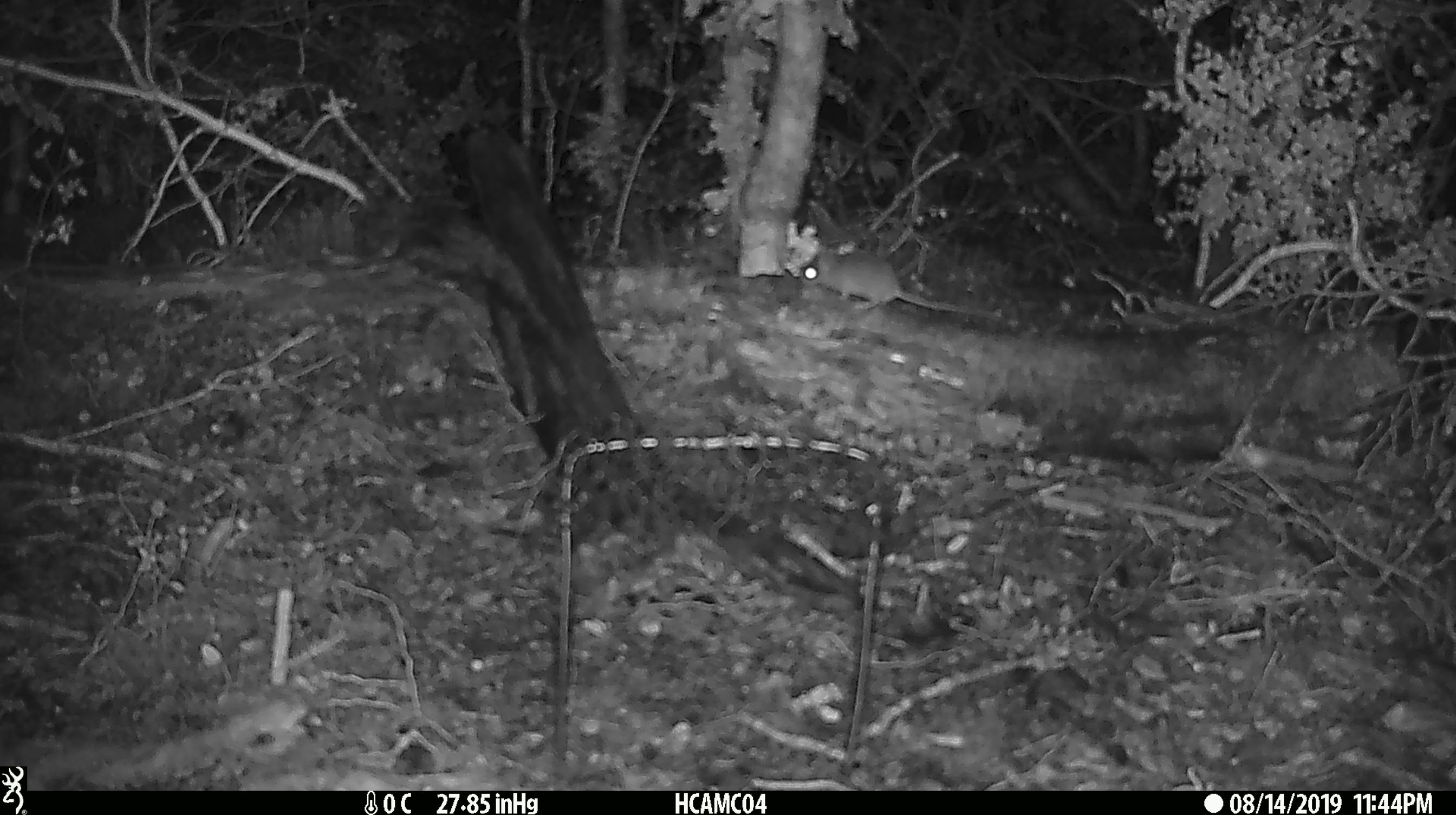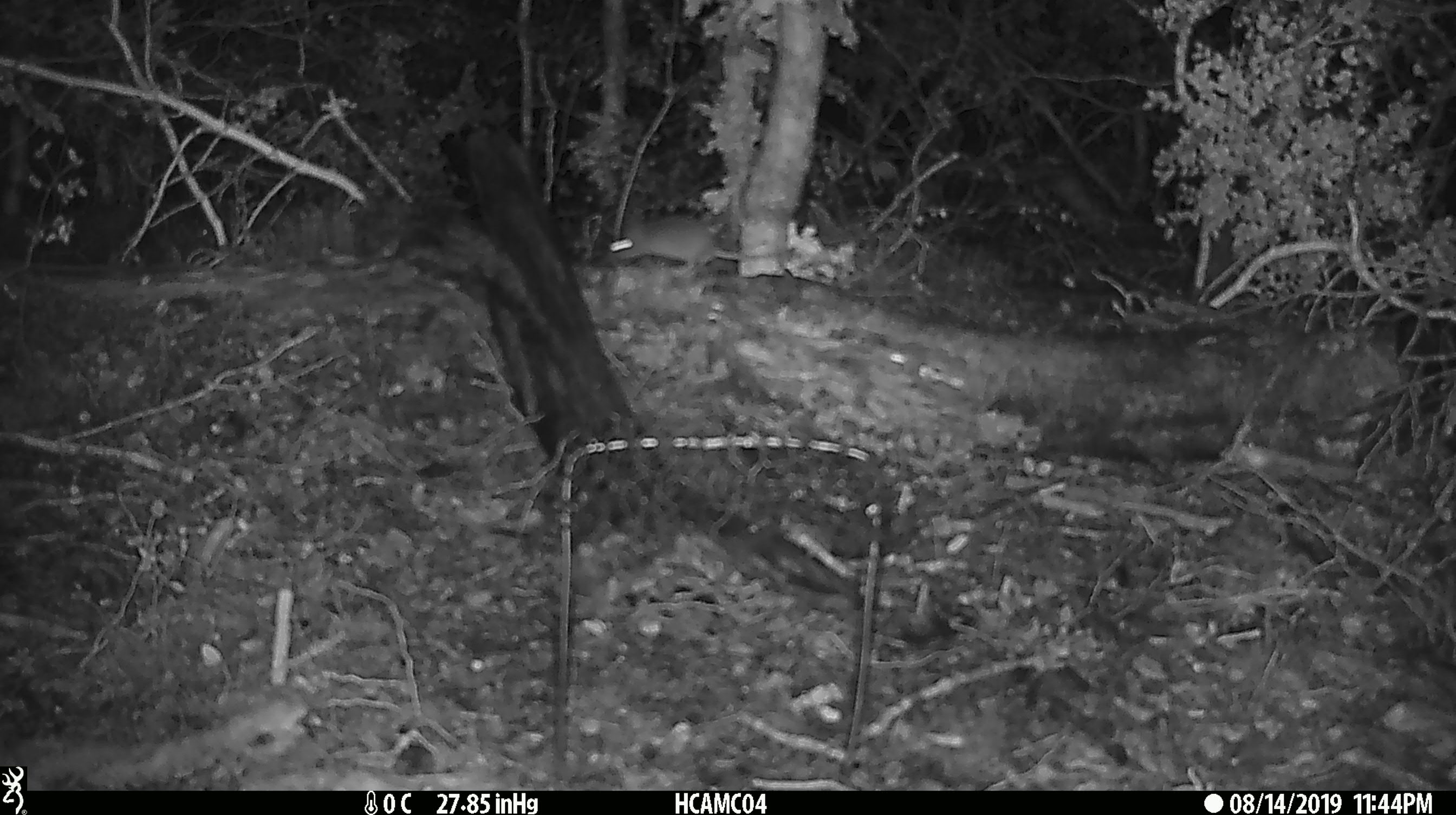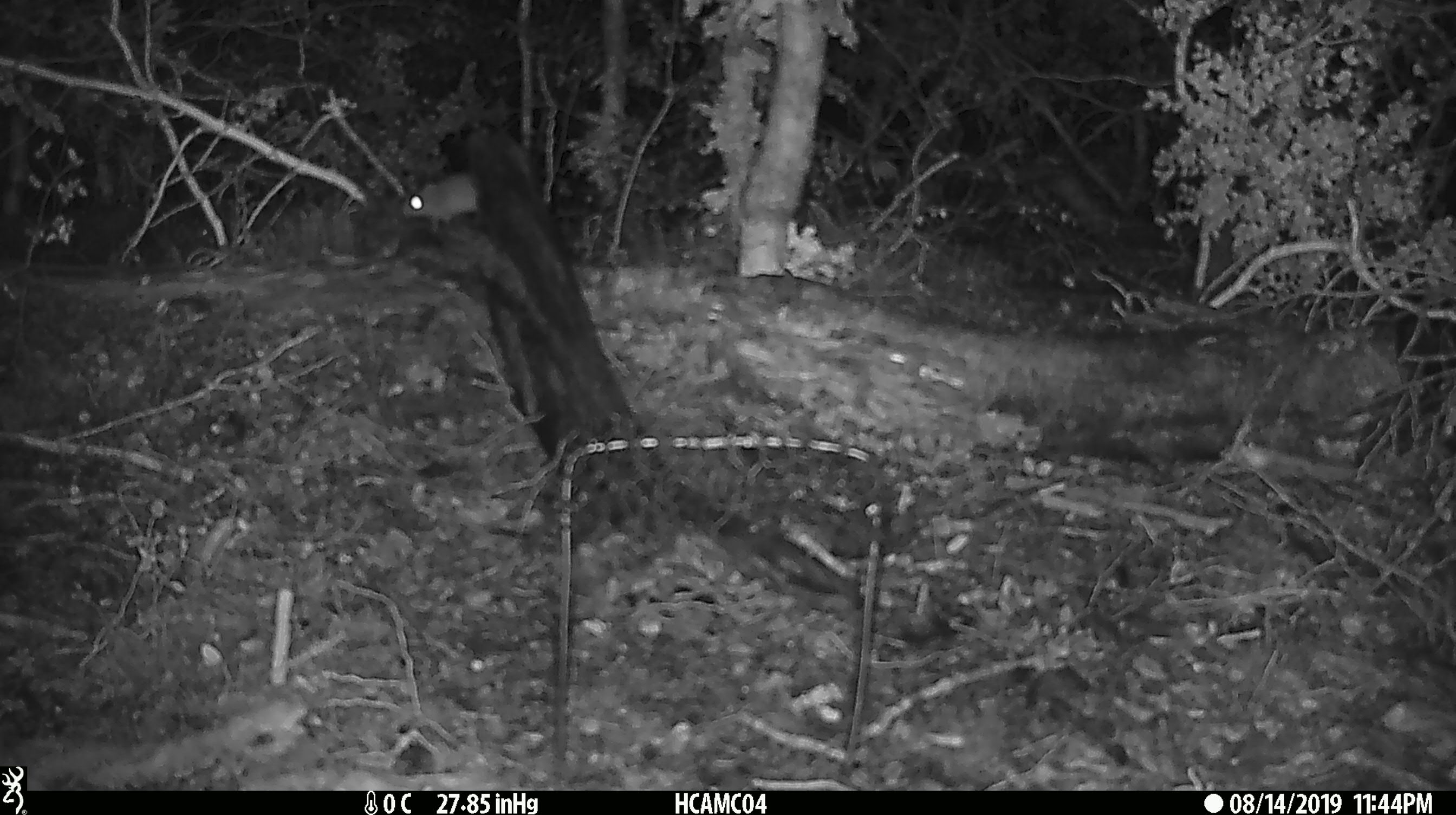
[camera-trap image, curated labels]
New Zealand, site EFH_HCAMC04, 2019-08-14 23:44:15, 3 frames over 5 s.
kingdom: Animalia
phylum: Chordata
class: Mammalia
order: Rodentia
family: Muridae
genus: Mus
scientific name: Mus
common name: mouse